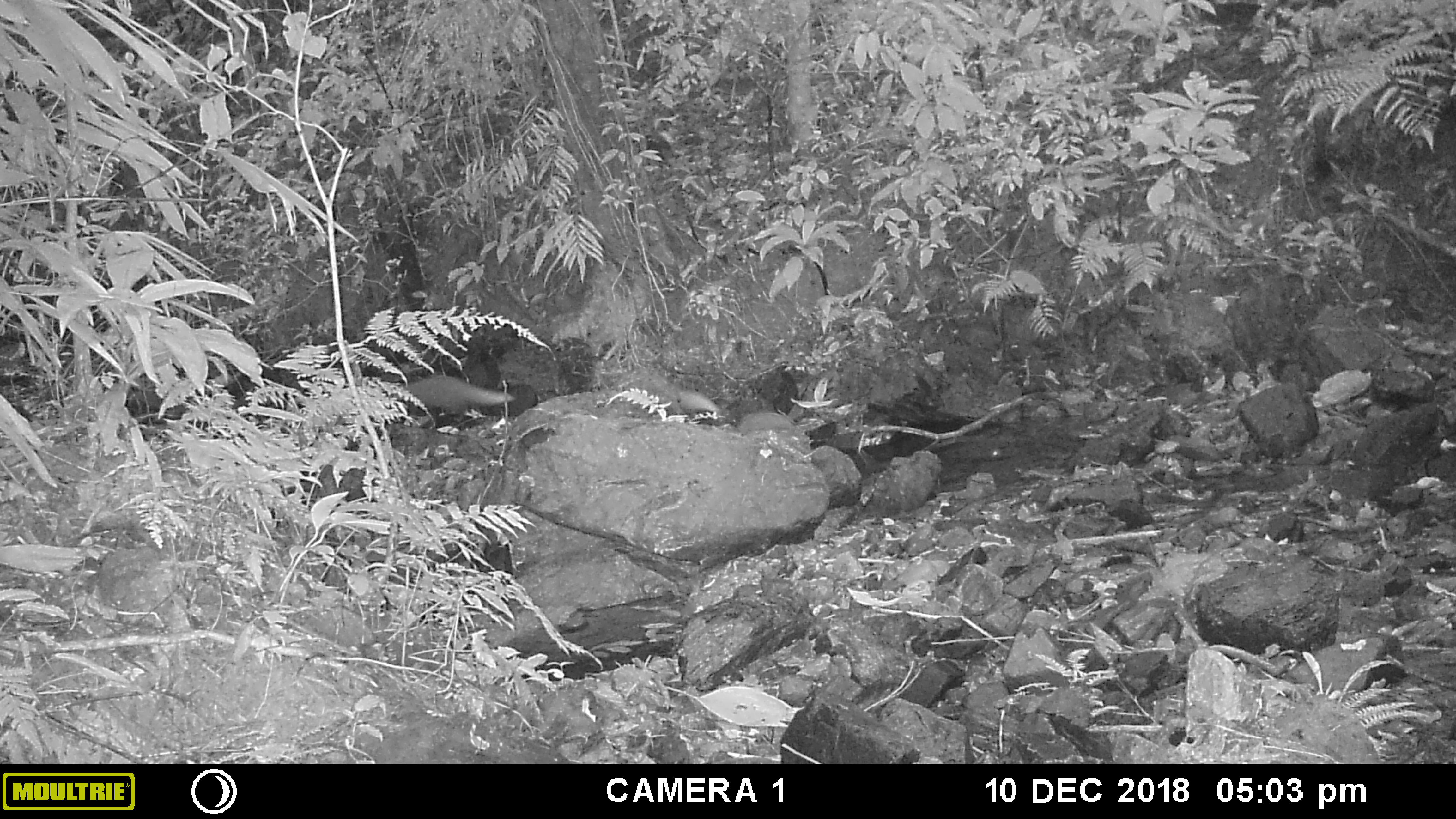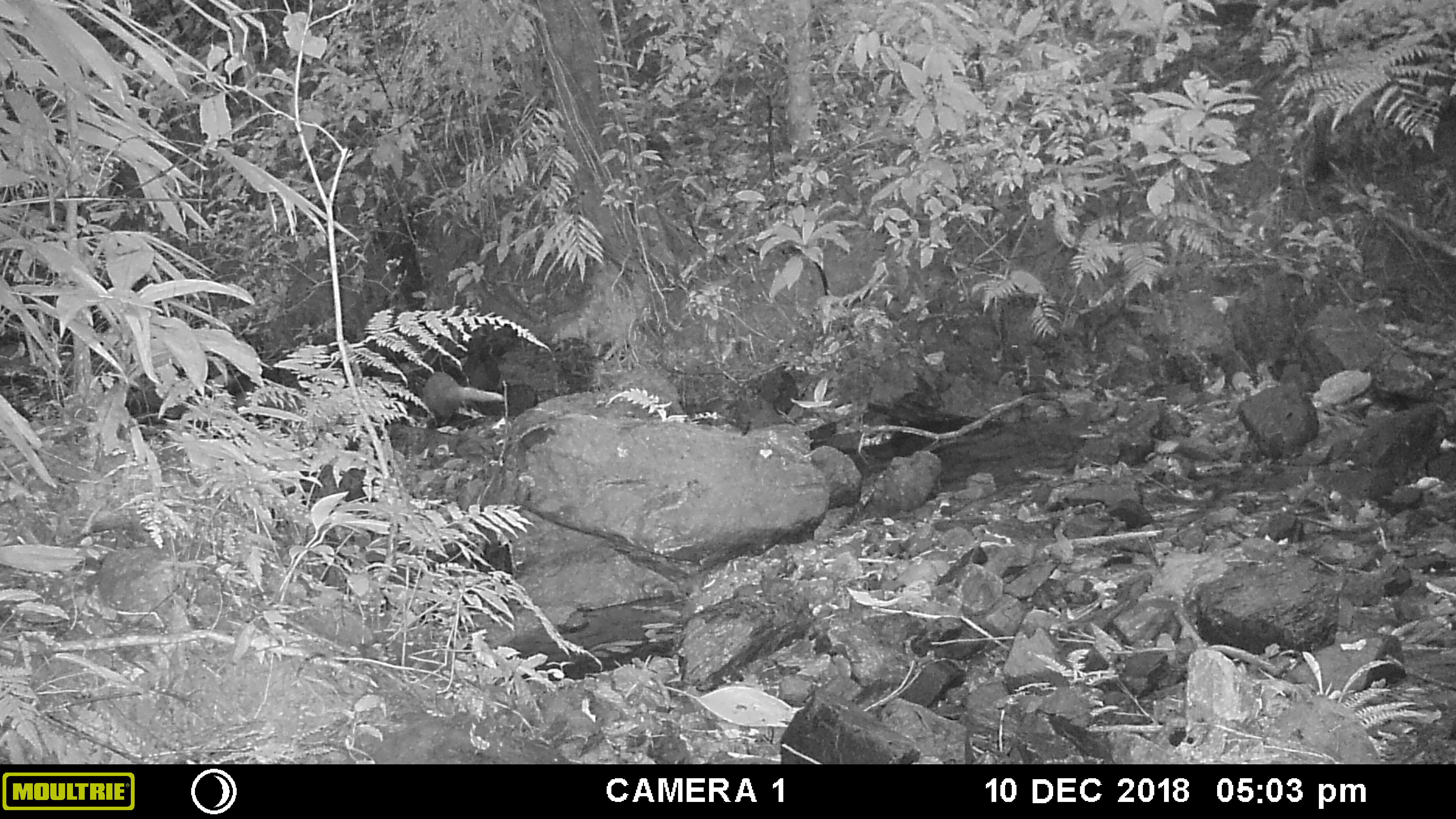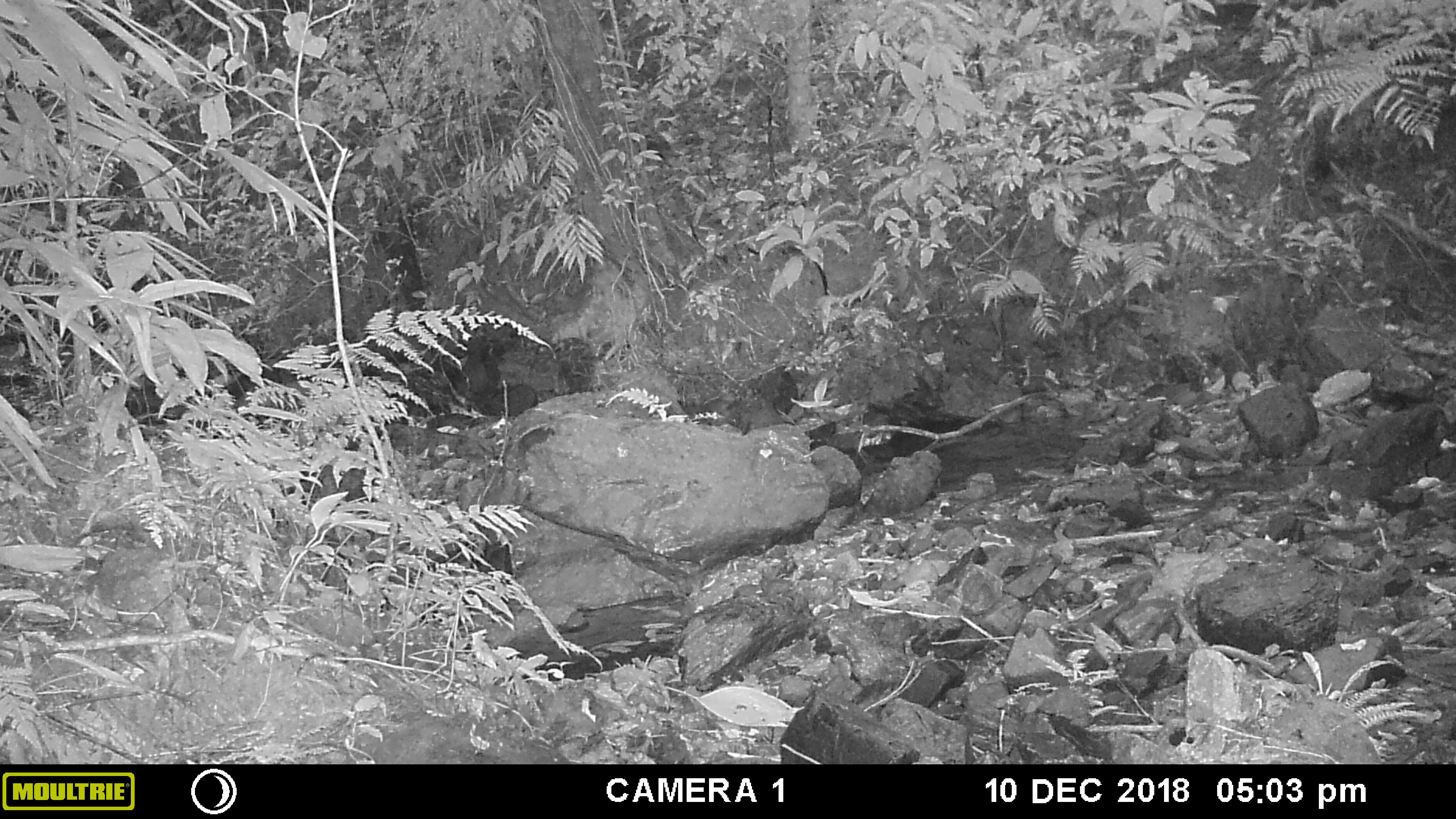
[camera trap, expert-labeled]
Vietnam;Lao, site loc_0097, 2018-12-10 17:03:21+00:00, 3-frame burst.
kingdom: Animalia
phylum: Chordata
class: Mammalia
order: Carnivora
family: Herpestidae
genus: Urva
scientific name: Urva urva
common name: crab-eating mongoose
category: crab eating mongoose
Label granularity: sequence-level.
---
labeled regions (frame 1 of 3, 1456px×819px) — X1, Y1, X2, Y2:
crab eating mongoose: 388, 373, 517, 422; 617, 370, 719, 420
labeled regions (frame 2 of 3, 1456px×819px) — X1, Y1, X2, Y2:
crab eating mongoose: 421, 372, 503, 427